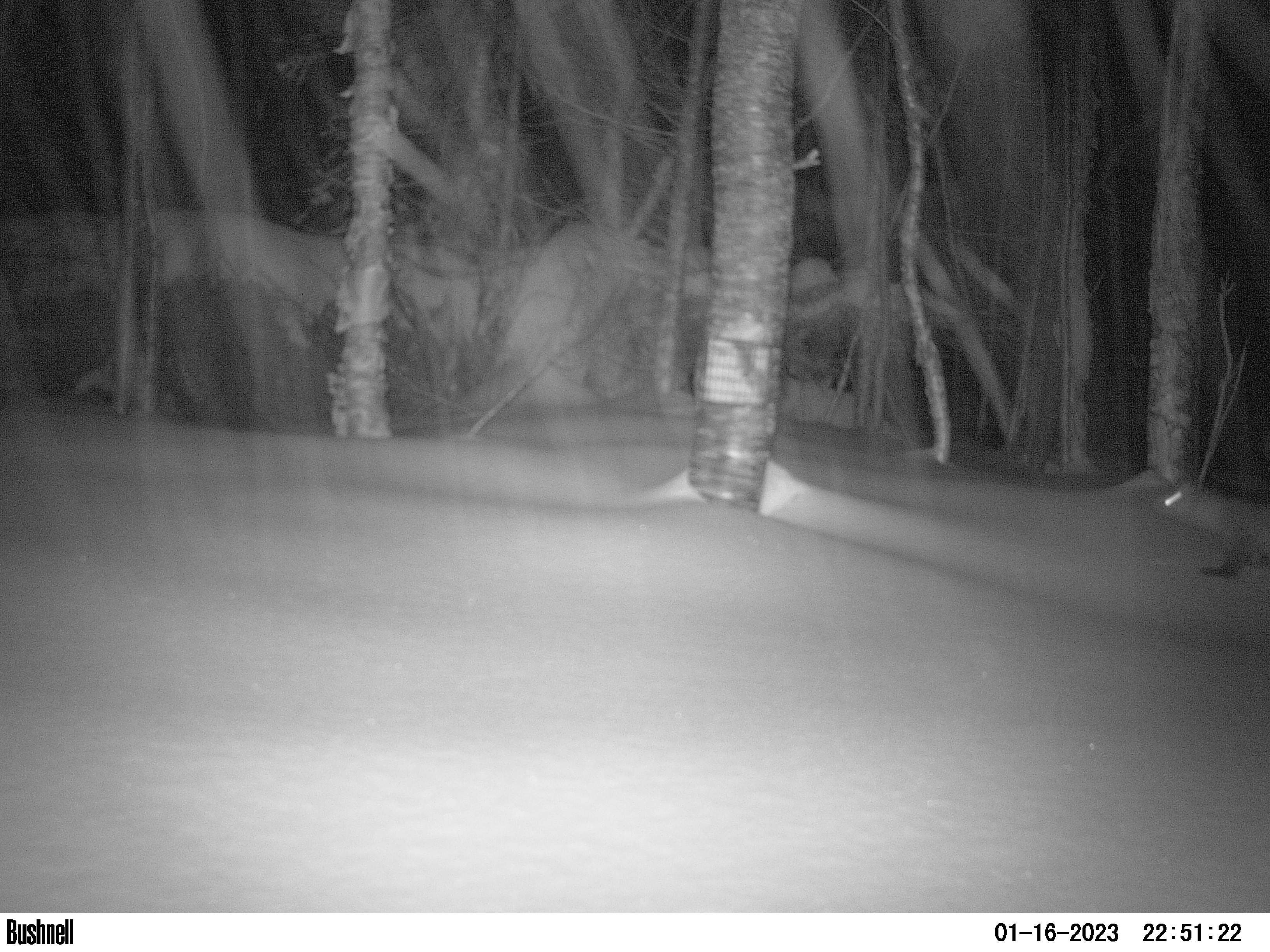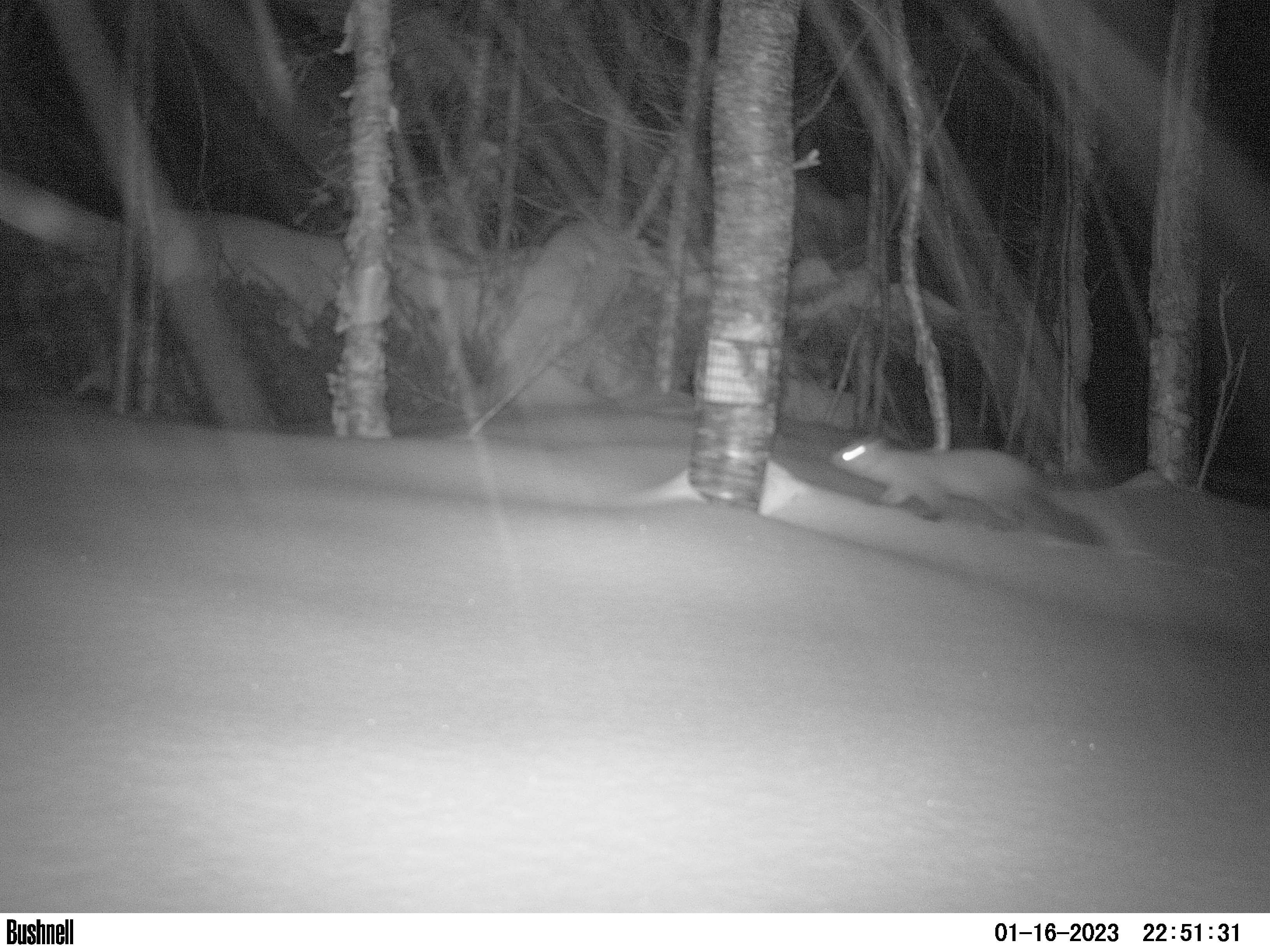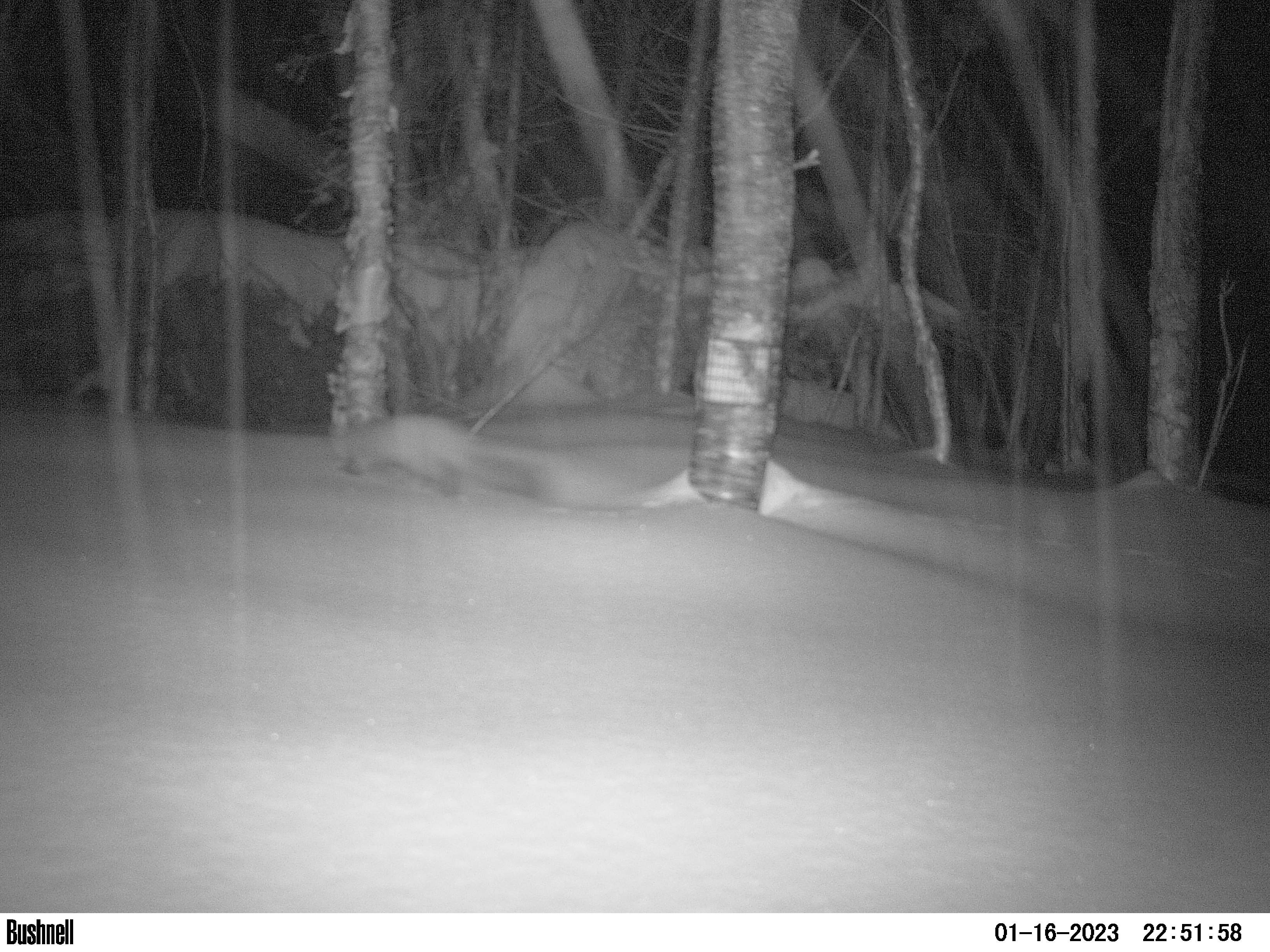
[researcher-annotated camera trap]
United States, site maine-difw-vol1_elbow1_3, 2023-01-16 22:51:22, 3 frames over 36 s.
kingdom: Animalia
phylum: Chordata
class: Mammalia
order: Carnivora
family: Mustelidae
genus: Martes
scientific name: Martes americana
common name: american marten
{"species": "american marten (Martes americana)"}